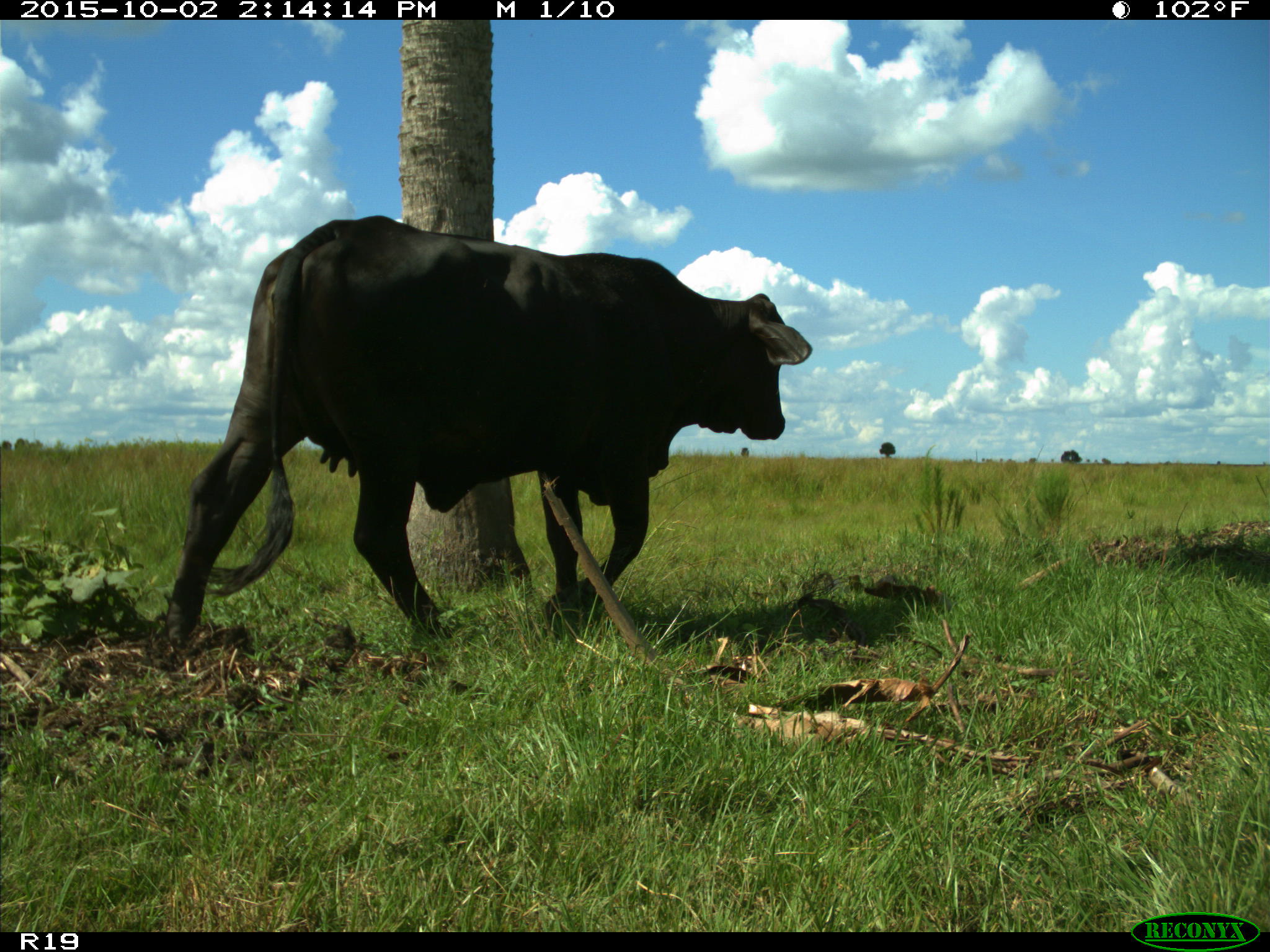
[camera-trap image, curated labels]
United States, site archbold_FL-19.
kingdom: Animalia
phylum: Chordata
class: Mammalia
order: Artiodactyla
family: Bovidae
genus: Bos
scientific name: Bos taurus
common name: domestic cow